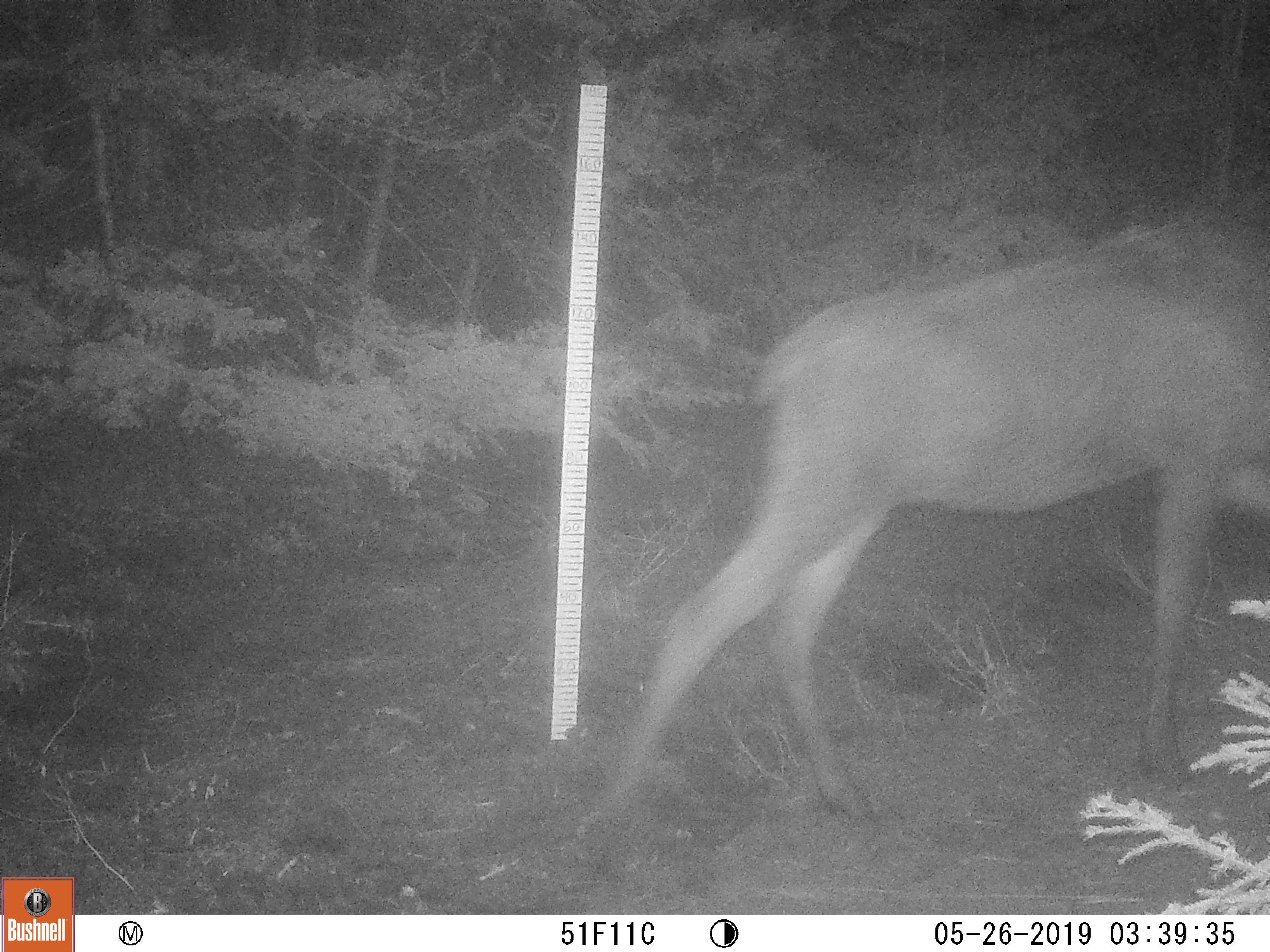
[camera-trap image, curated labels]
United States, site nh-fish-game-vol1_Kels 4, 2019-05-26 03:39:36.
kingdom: Animalia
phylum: Chordata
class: Mammalia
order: Artiodactyla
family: Cervidae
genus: Alces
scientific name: Alces alces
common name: moose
Moose (Alces alces).